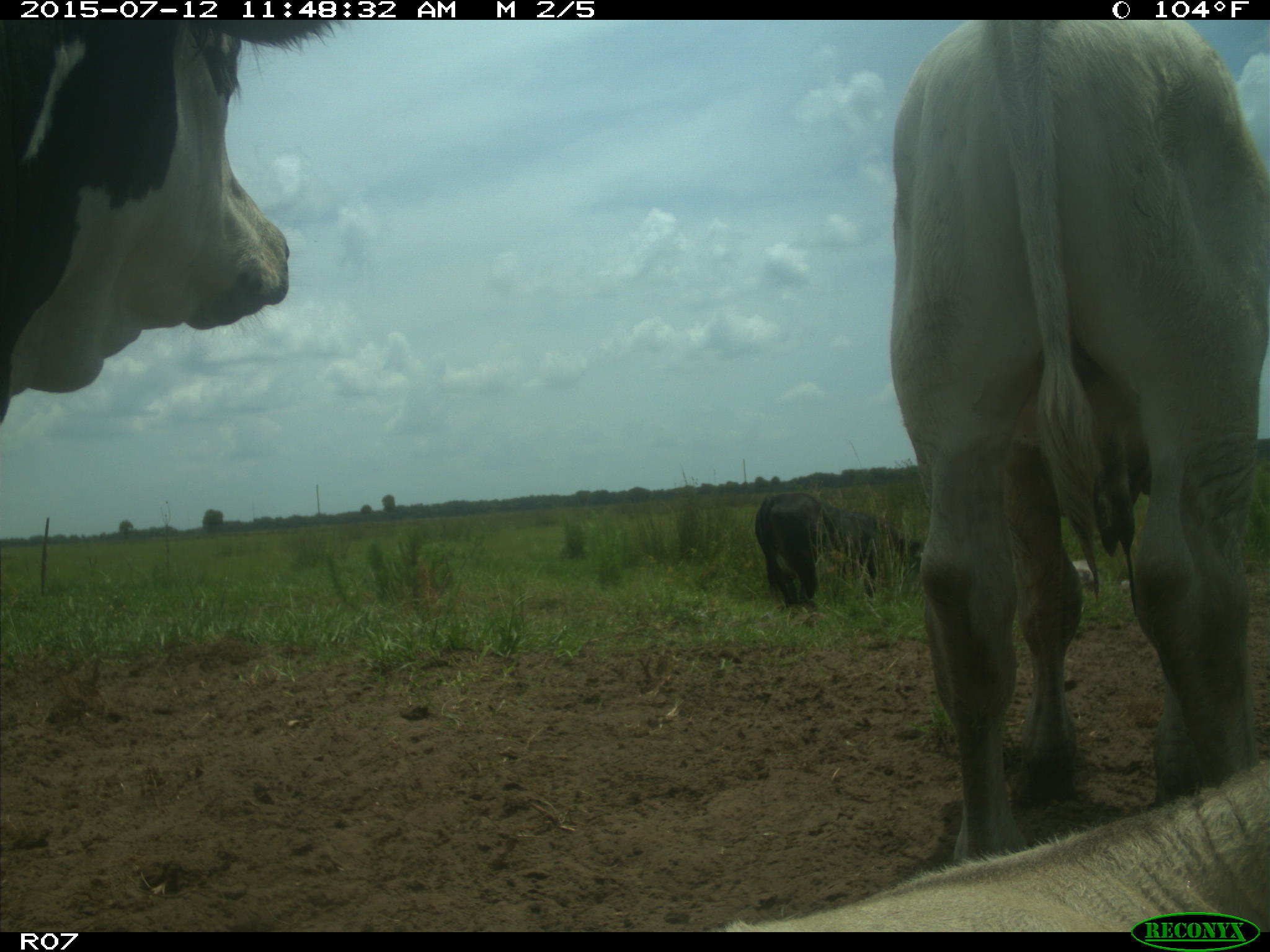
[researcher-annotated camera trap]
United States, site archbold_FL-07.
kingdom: Animalia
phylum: Chordata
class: Mammalia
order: Artiodactyla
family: Bovidae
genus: Bos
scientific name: Bos taurus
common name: domestic cow